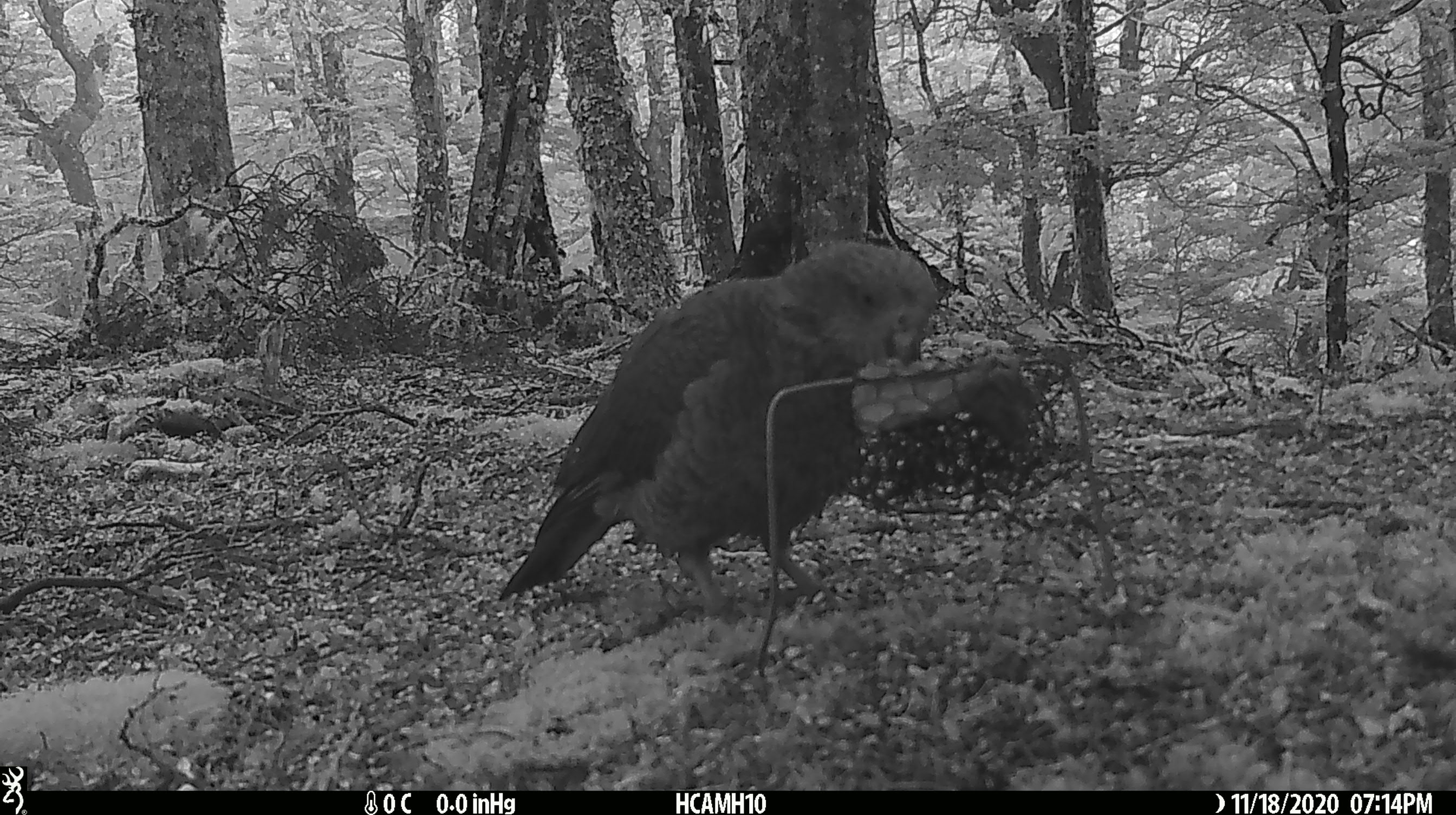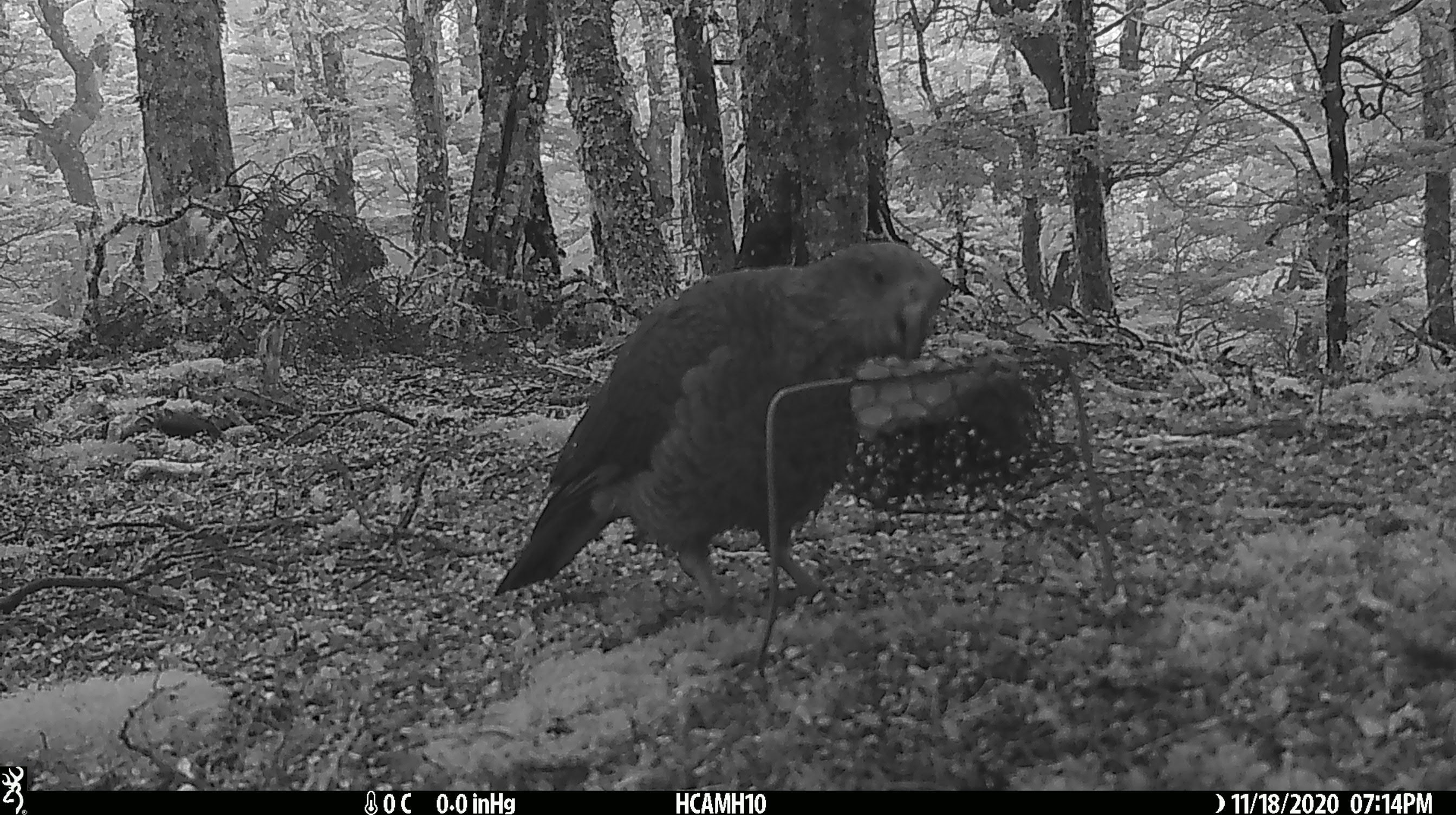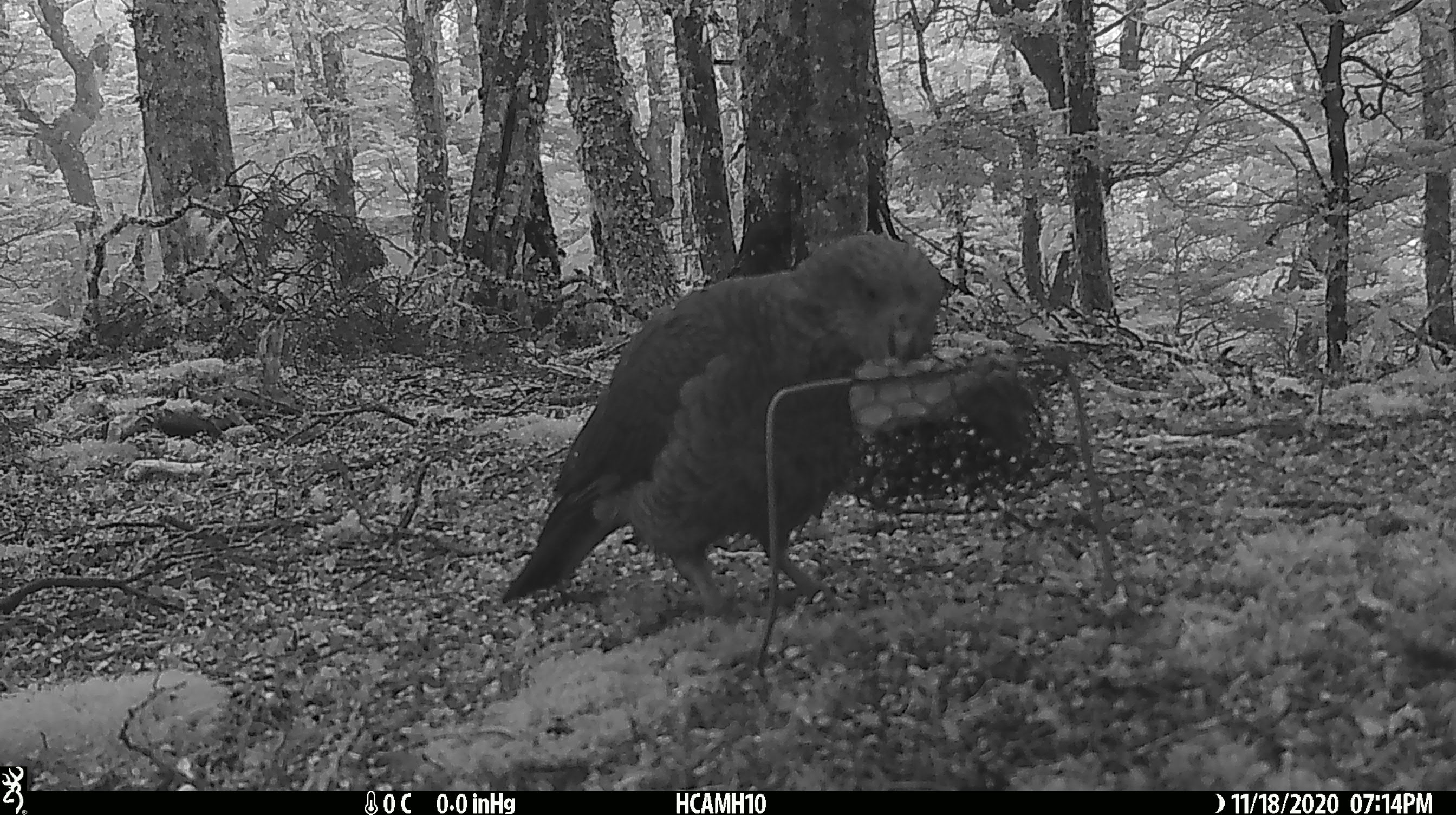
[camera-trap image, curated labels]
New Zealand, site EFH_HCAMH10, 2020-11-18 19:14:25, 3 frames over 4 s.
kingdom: Animalia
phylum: Chordata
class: Aves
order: Psittaciformes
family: Strigopidae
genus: Nestor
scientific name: Nestor notabilis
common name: kea